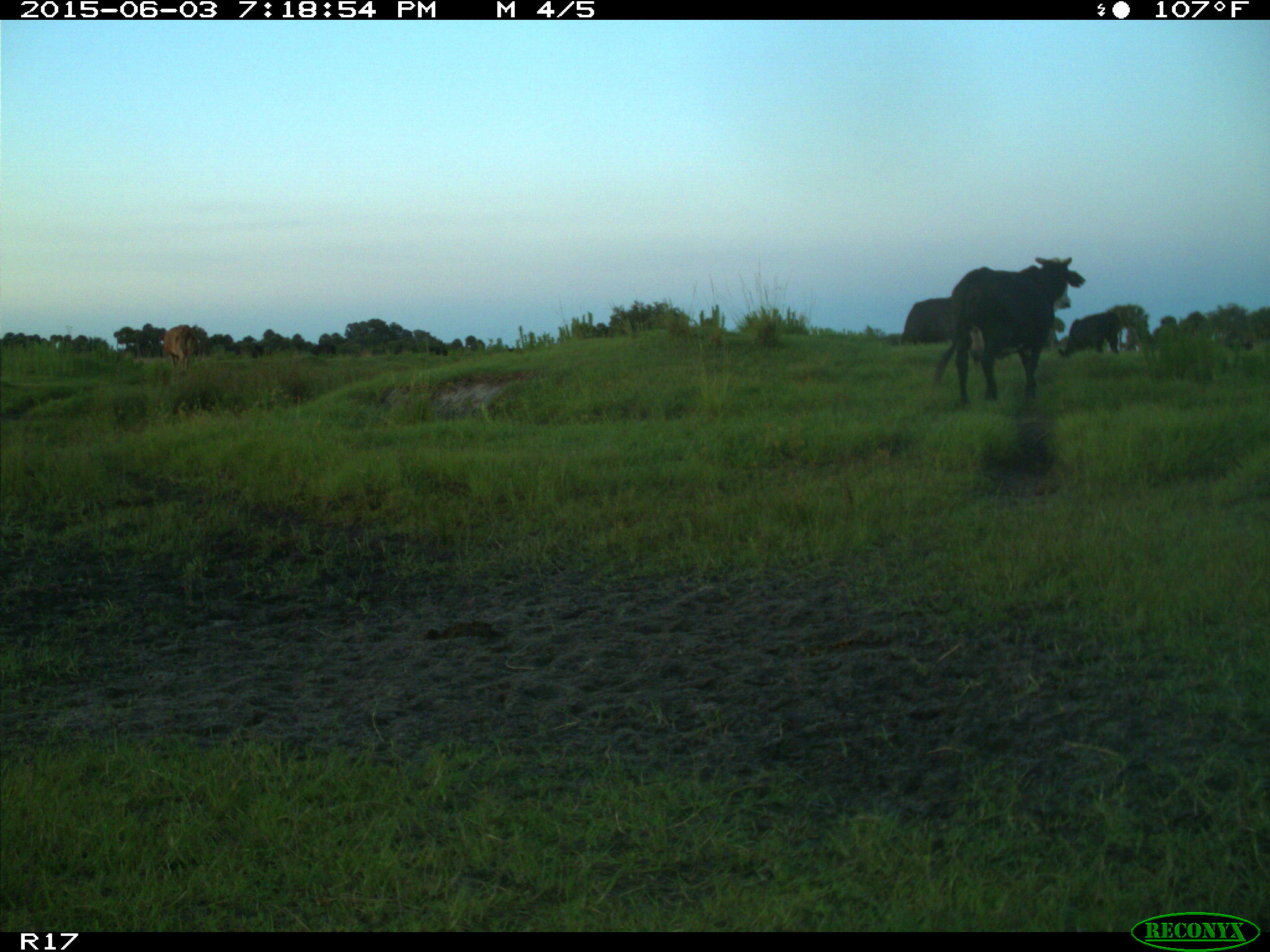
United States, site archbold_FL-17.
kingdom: Animalia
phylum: Chordata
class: Mammalia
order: Artiodactyla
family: Bovidae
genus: Bos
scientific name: Bos taurus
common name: domestic cow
Bos taurus (domestic cow).